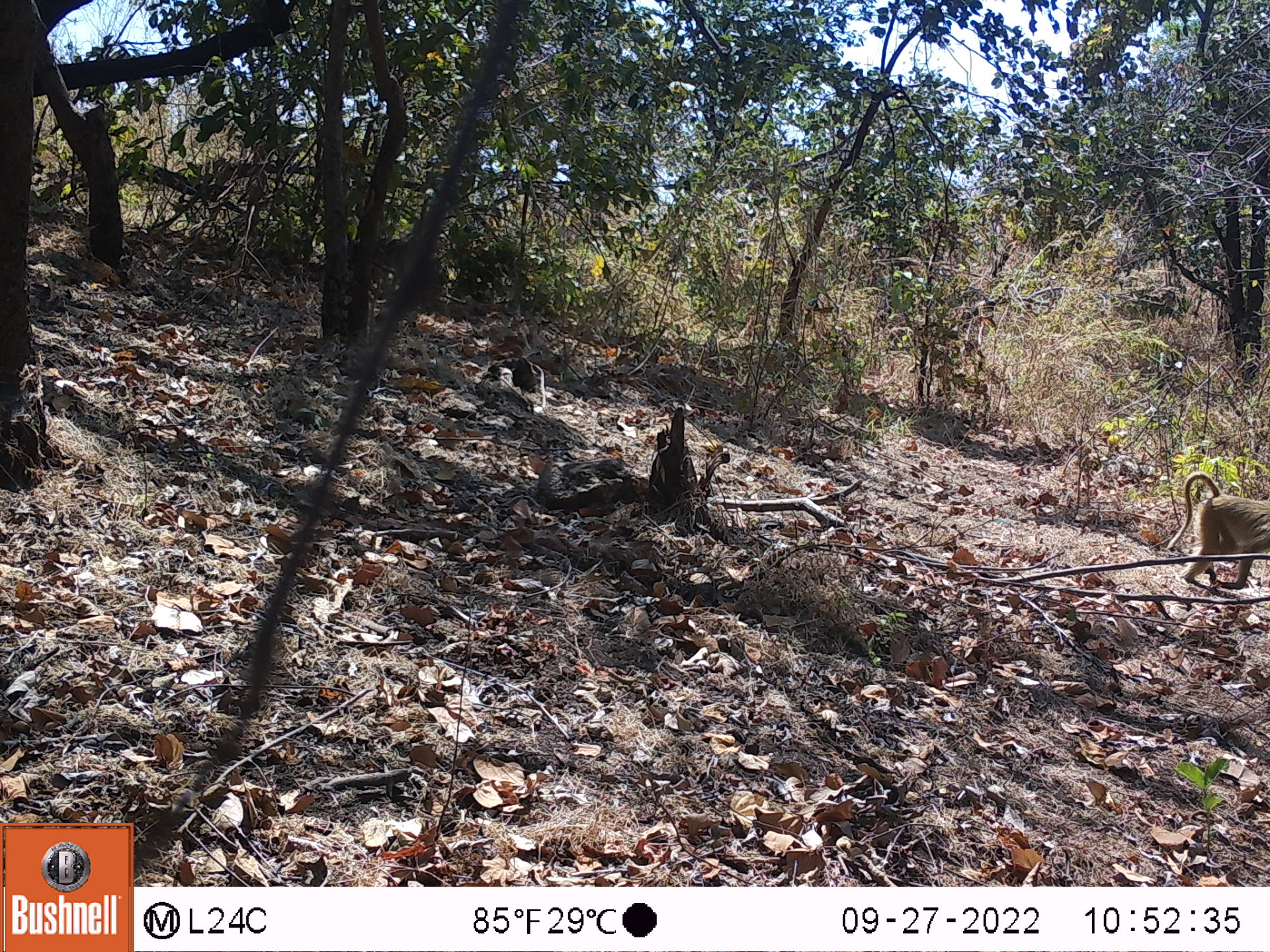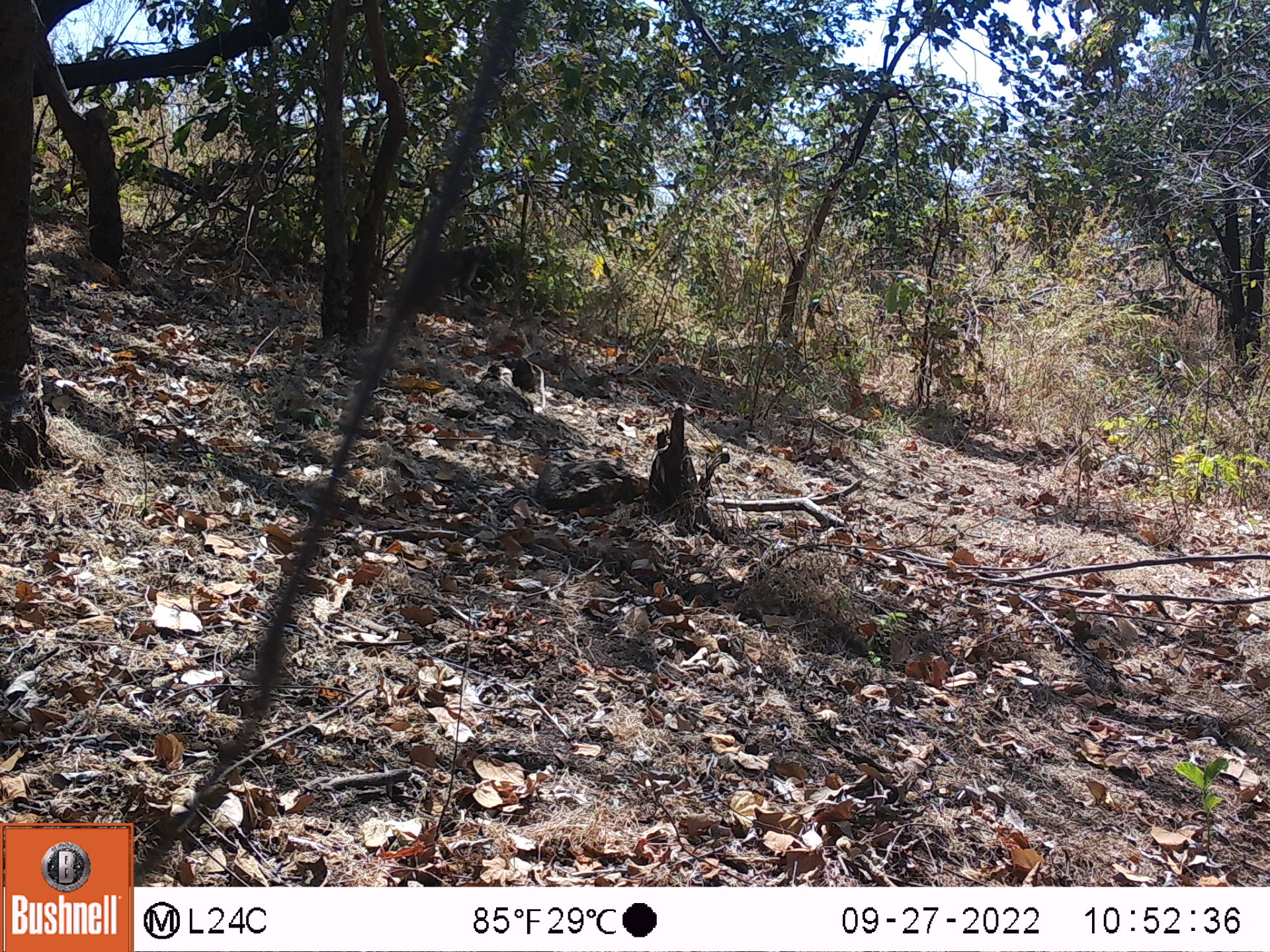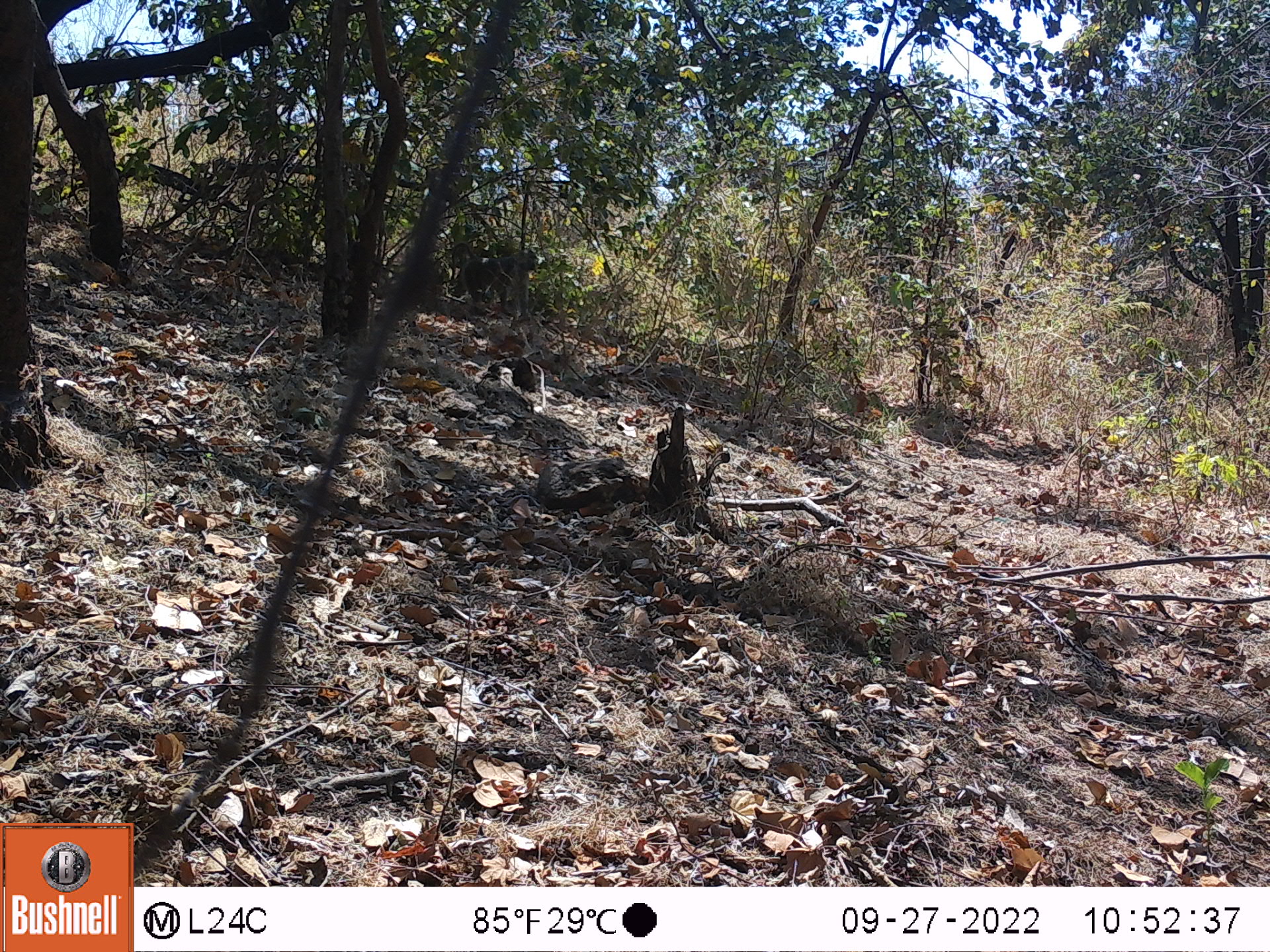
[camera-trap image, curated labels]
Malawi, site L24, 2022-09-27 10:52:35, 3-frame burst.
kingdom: Animalia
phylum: Chordata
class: Mammalia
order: Primates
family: Cercopithecidae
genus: Papio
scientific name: Papio cynocephalus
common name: yellow baboon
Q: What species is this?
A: Yellow baboon (Papio cynocephalus).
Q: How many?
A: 1.